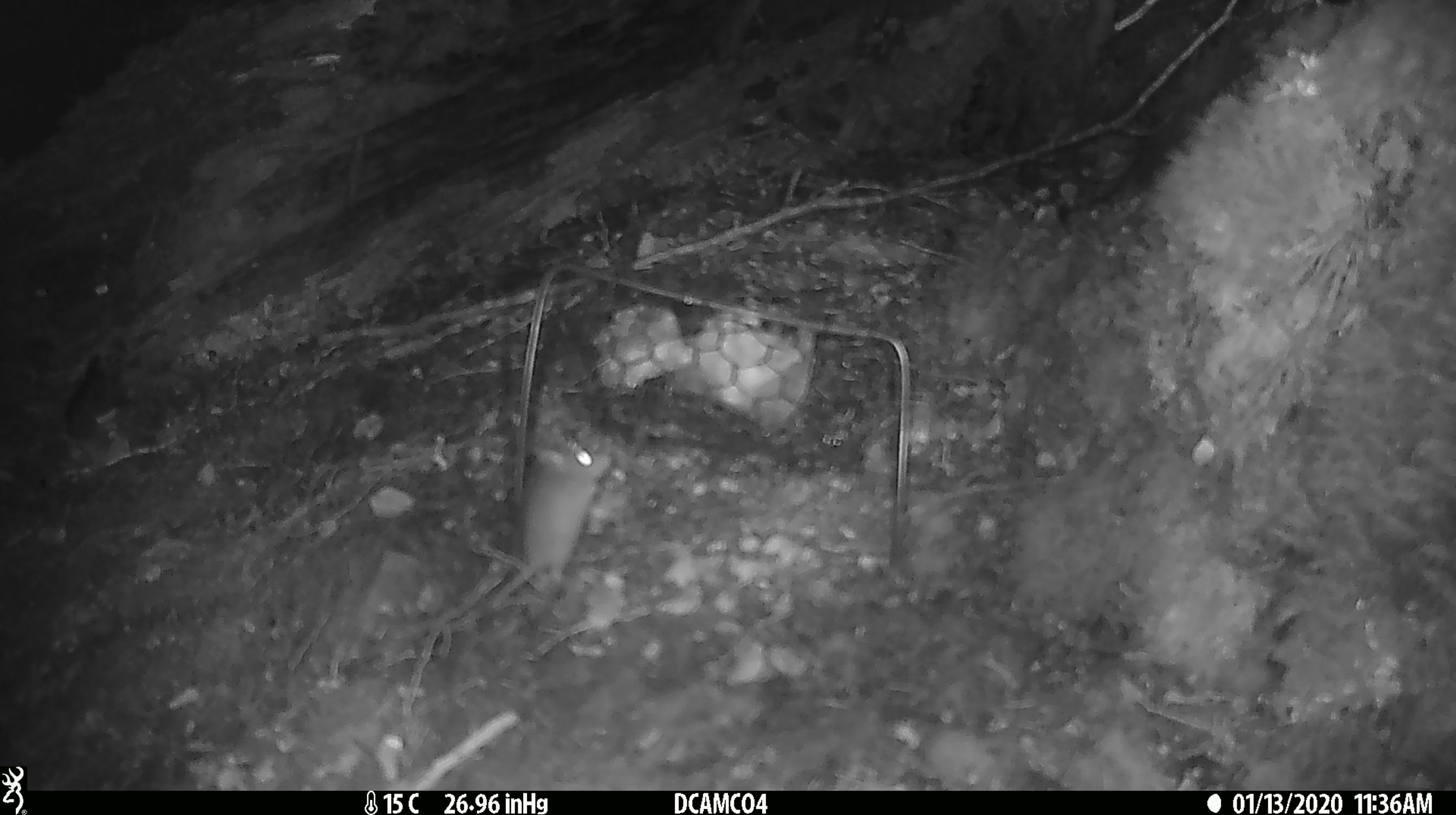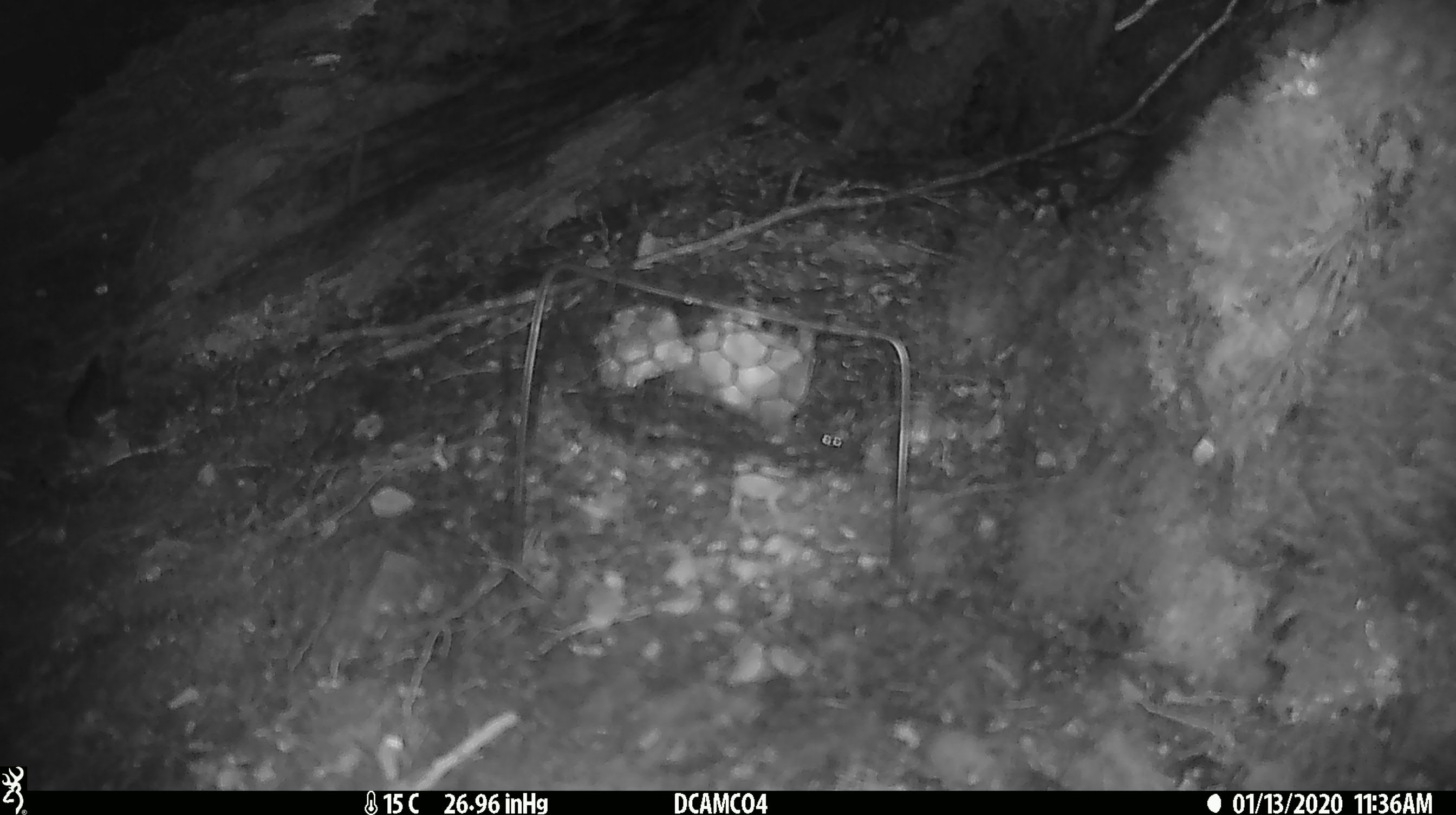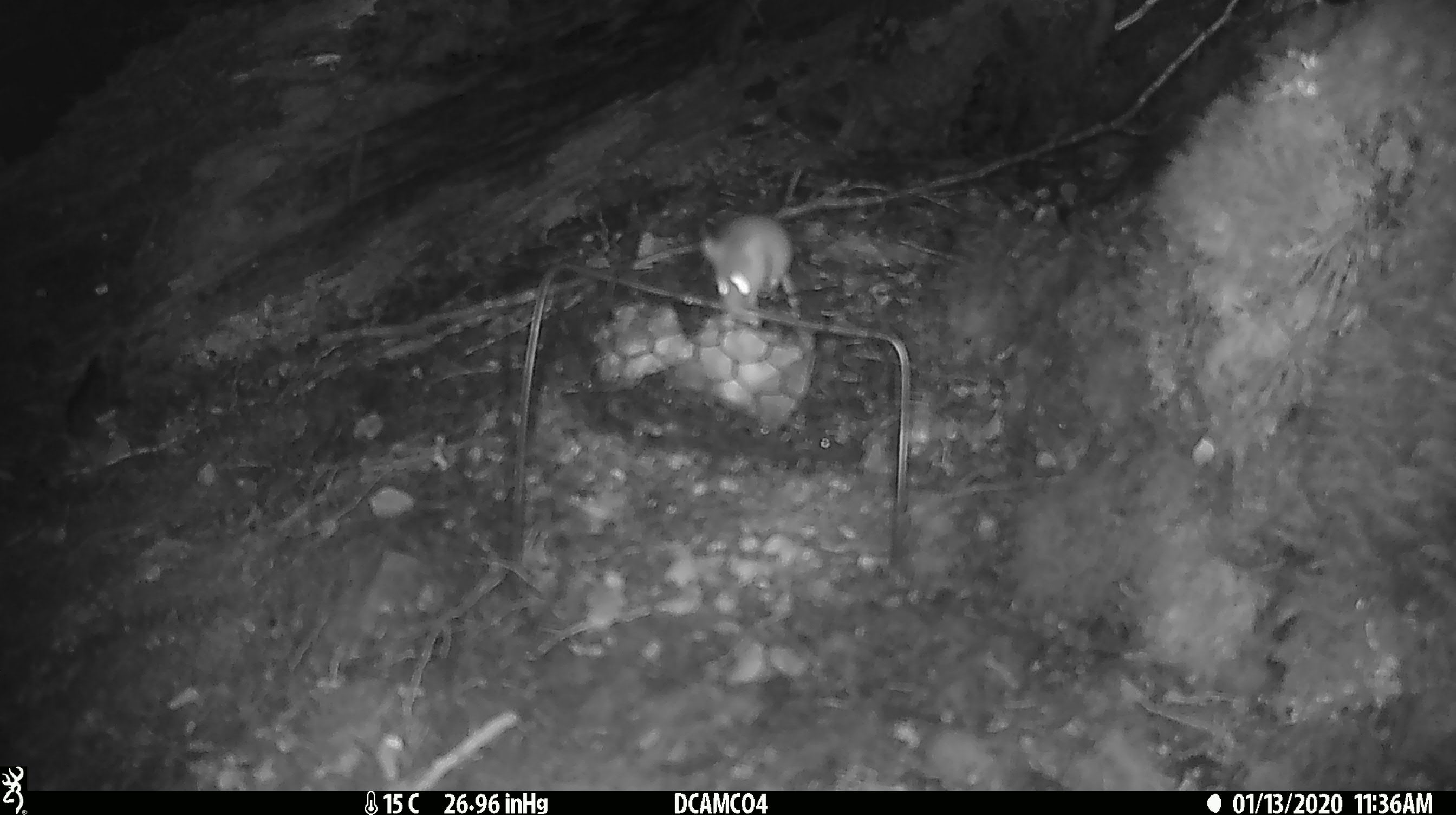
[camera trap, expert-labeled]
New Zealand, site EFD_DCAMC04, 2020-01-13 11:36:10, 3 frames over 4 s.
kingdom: Animalia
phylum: Chordata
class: Mammalia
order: Rodentia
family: Muridae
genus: Mus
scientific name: Mus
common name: mouse